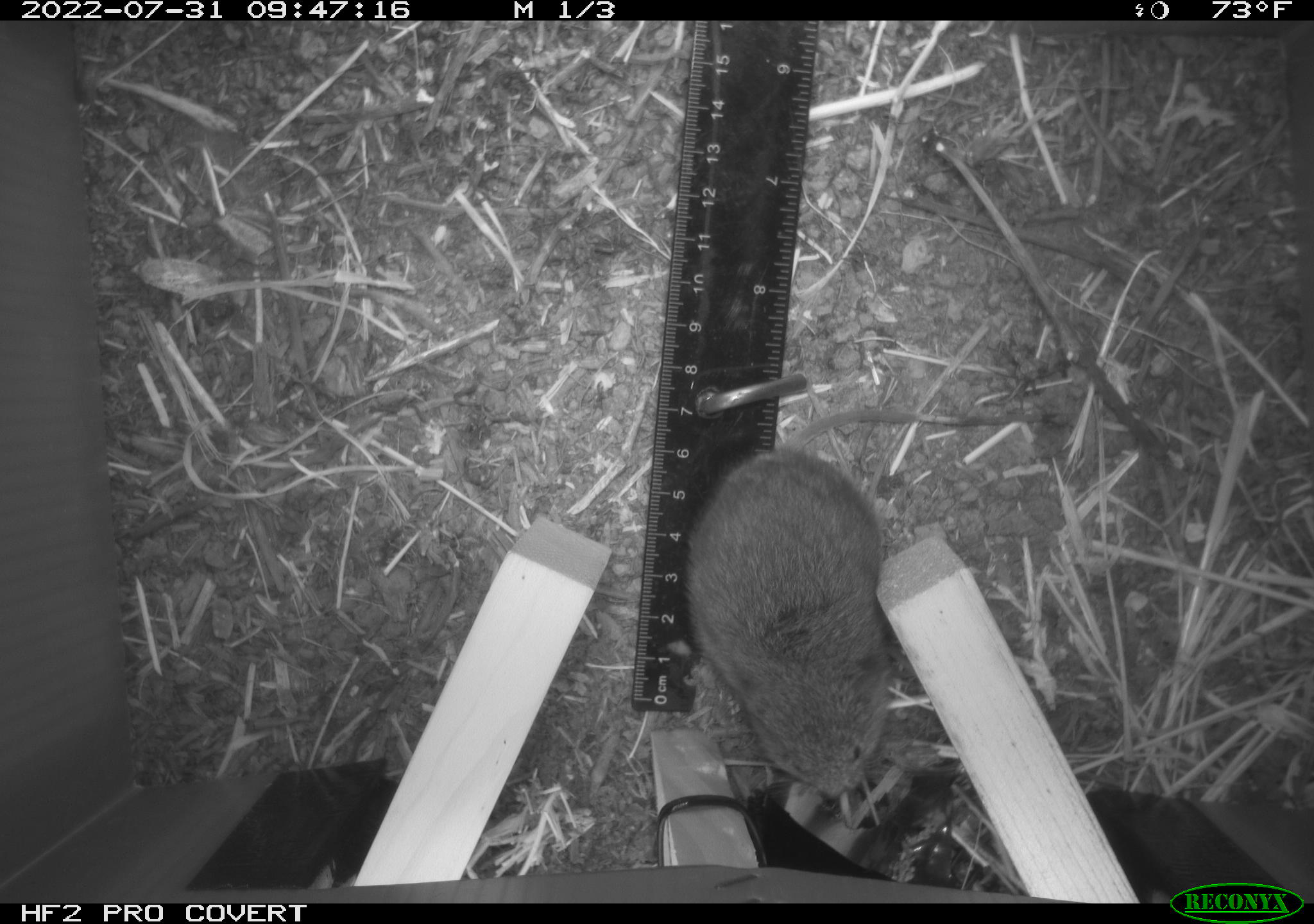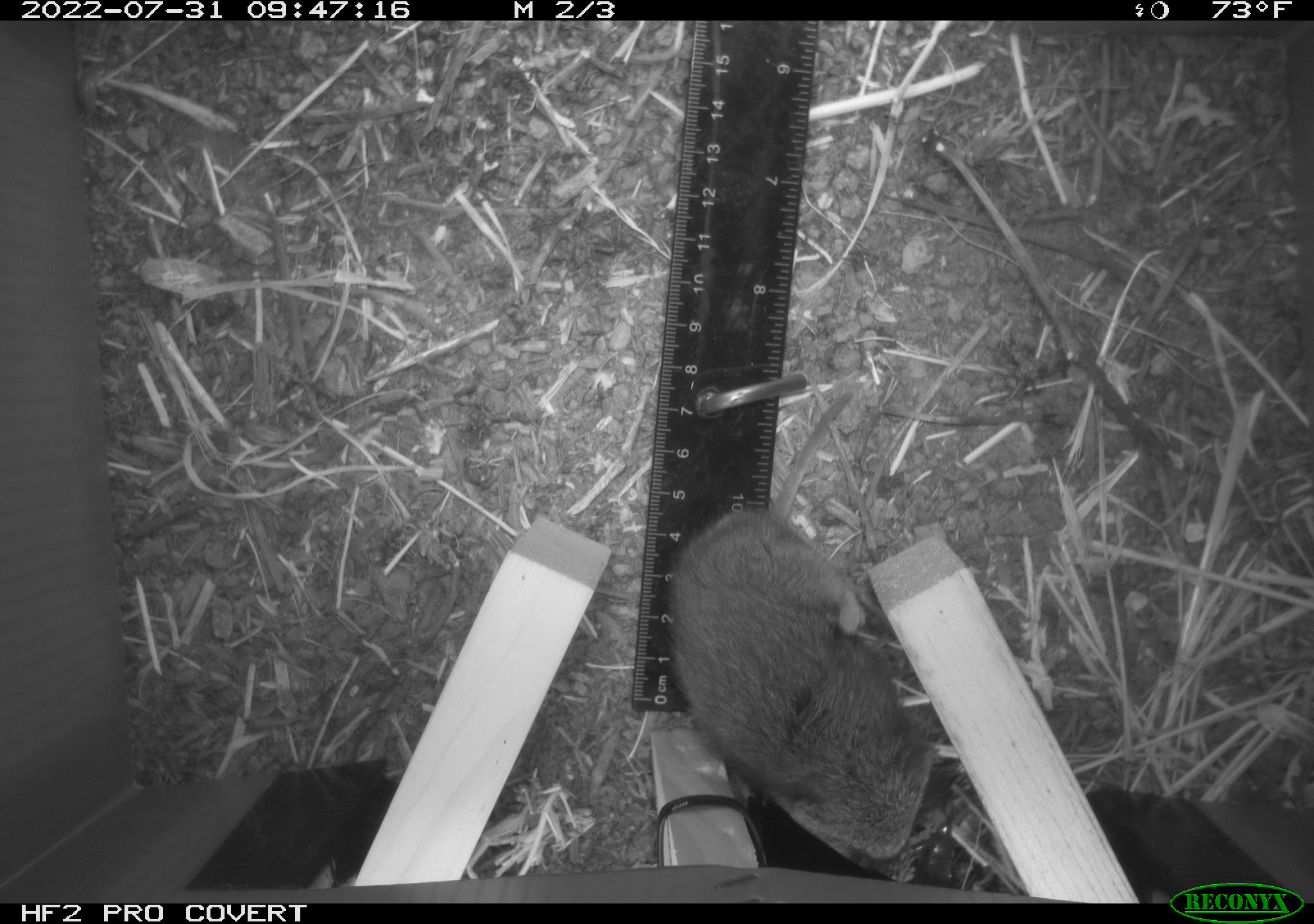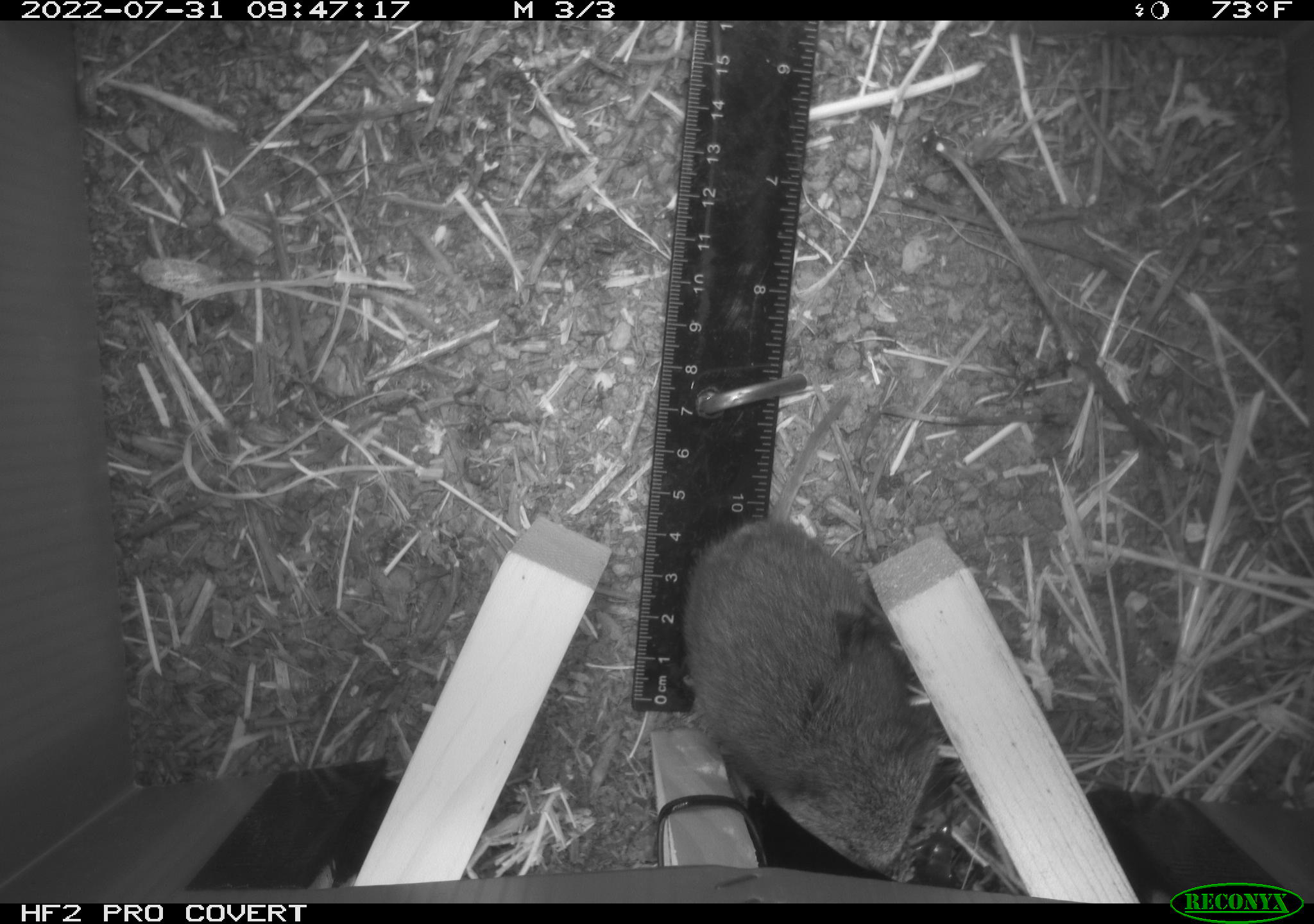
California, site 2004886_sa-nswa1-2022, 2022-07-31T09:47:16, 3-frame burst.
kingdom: Animalia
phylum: Chordata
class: Mammalia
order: Rodentia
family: Cricetidae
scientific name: Cricetidae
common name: hamsters, voles, lemmings, and allies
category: cricetidae family